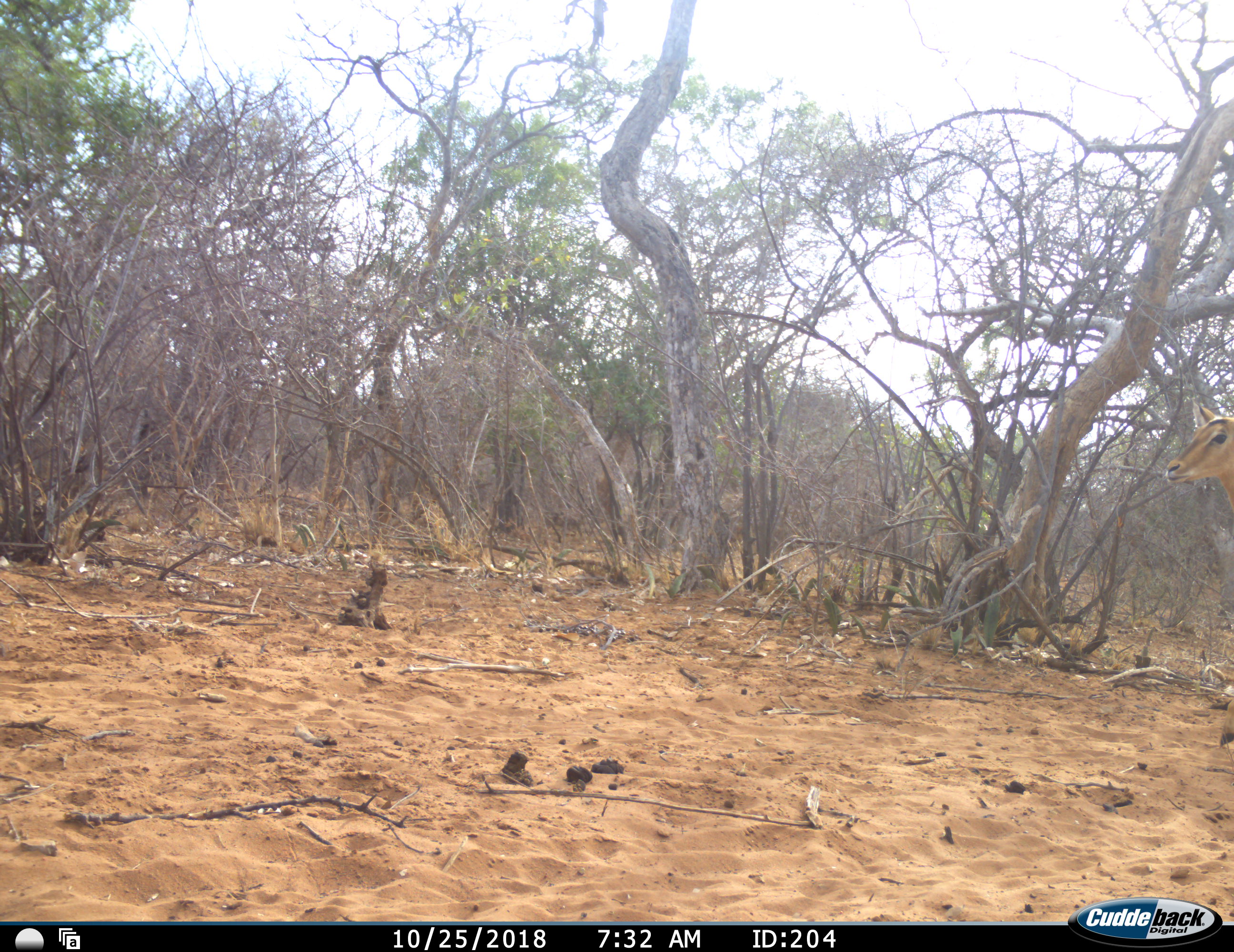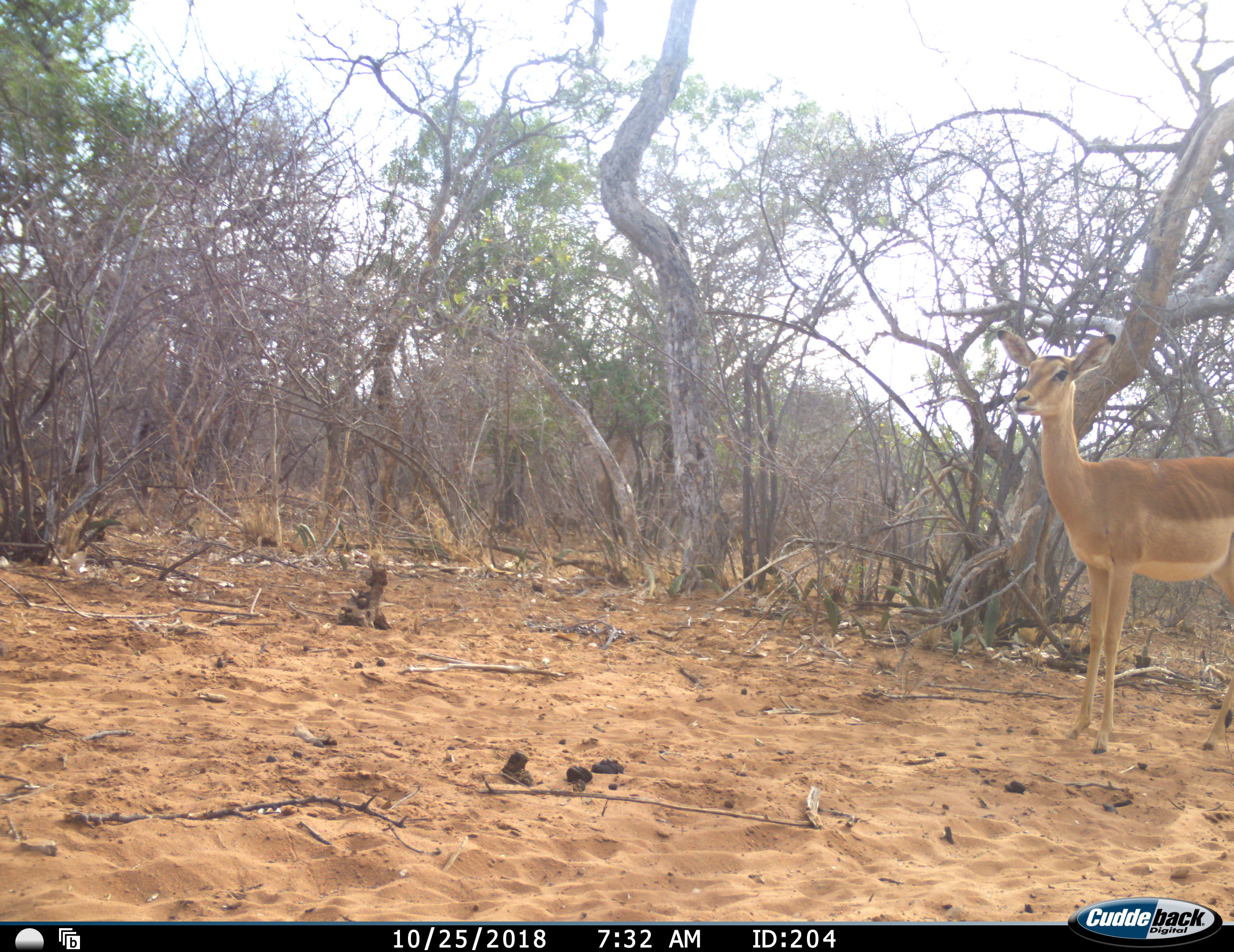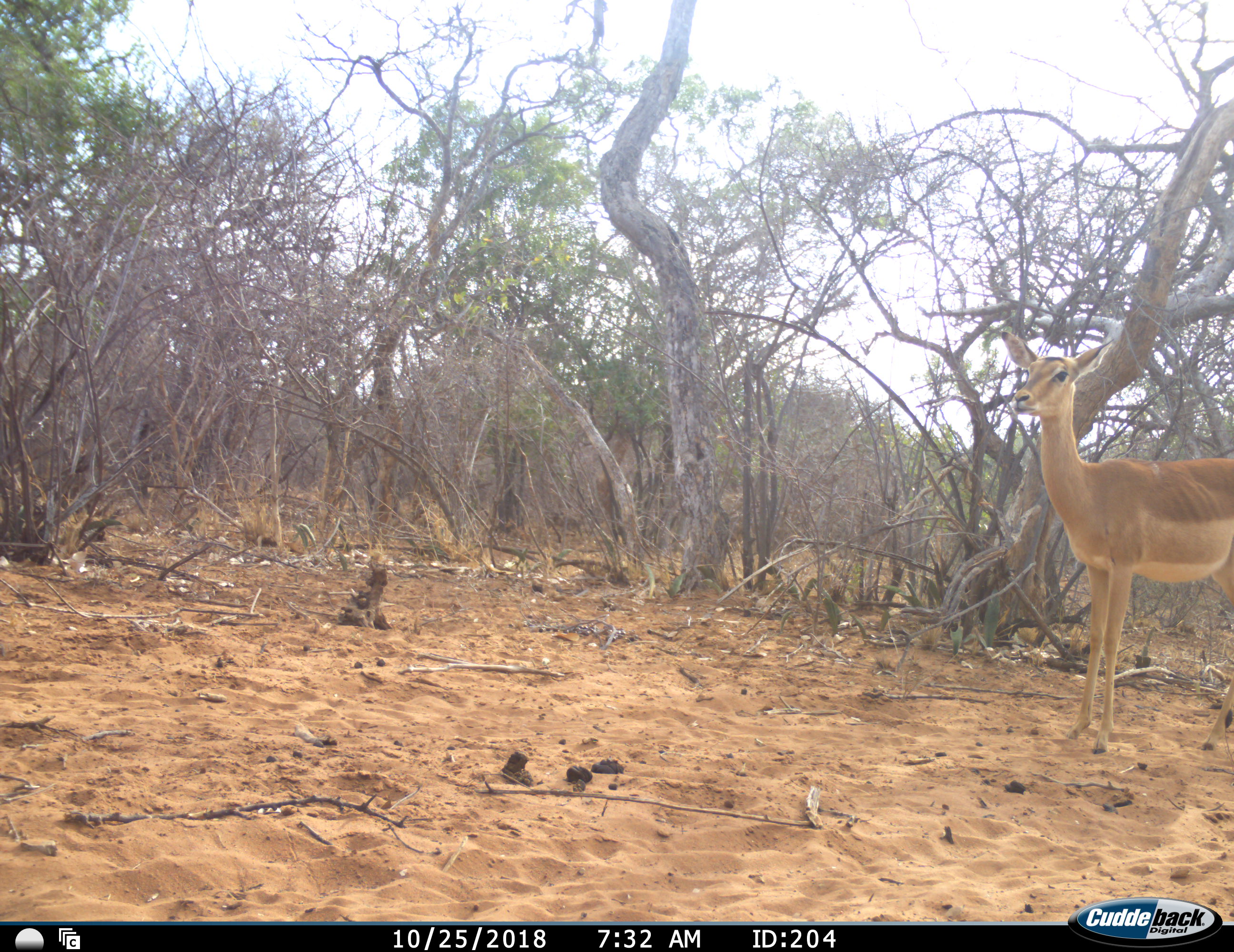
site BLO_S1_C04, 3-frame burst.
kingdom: Animalia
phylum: Chordata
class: Mammalia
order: Artiodactyla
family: Bovidae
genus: Aepyceros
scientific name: Aepyceros melampus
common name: impala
Impala (Aepyceros melampus), count 1. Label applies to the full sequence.